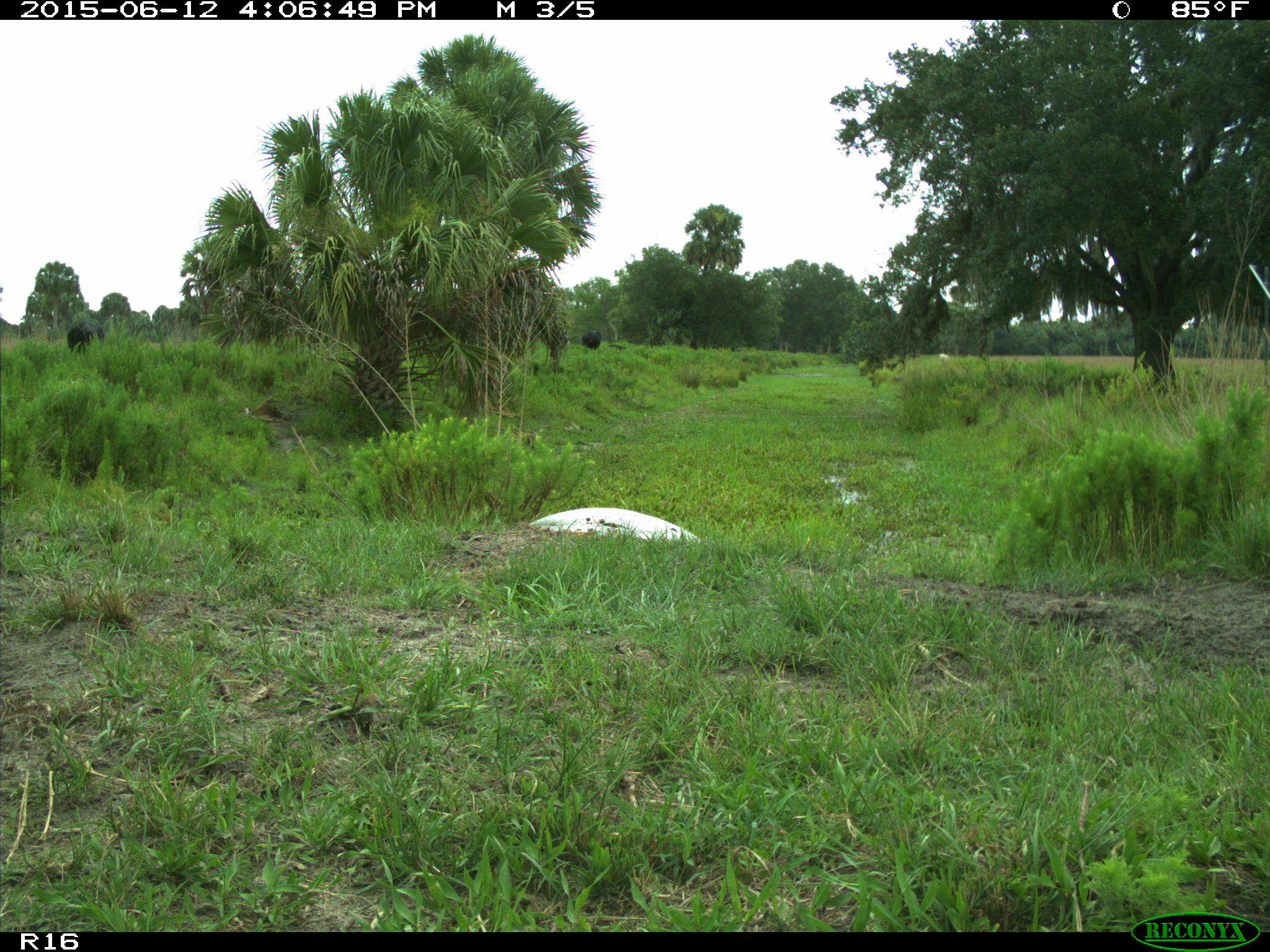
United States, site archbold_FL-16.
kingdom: Animalia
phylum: Chordata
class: Mammalia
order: Artiodactyla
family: Bovidae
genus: Bos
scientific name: Bos taurus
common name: domestic cow